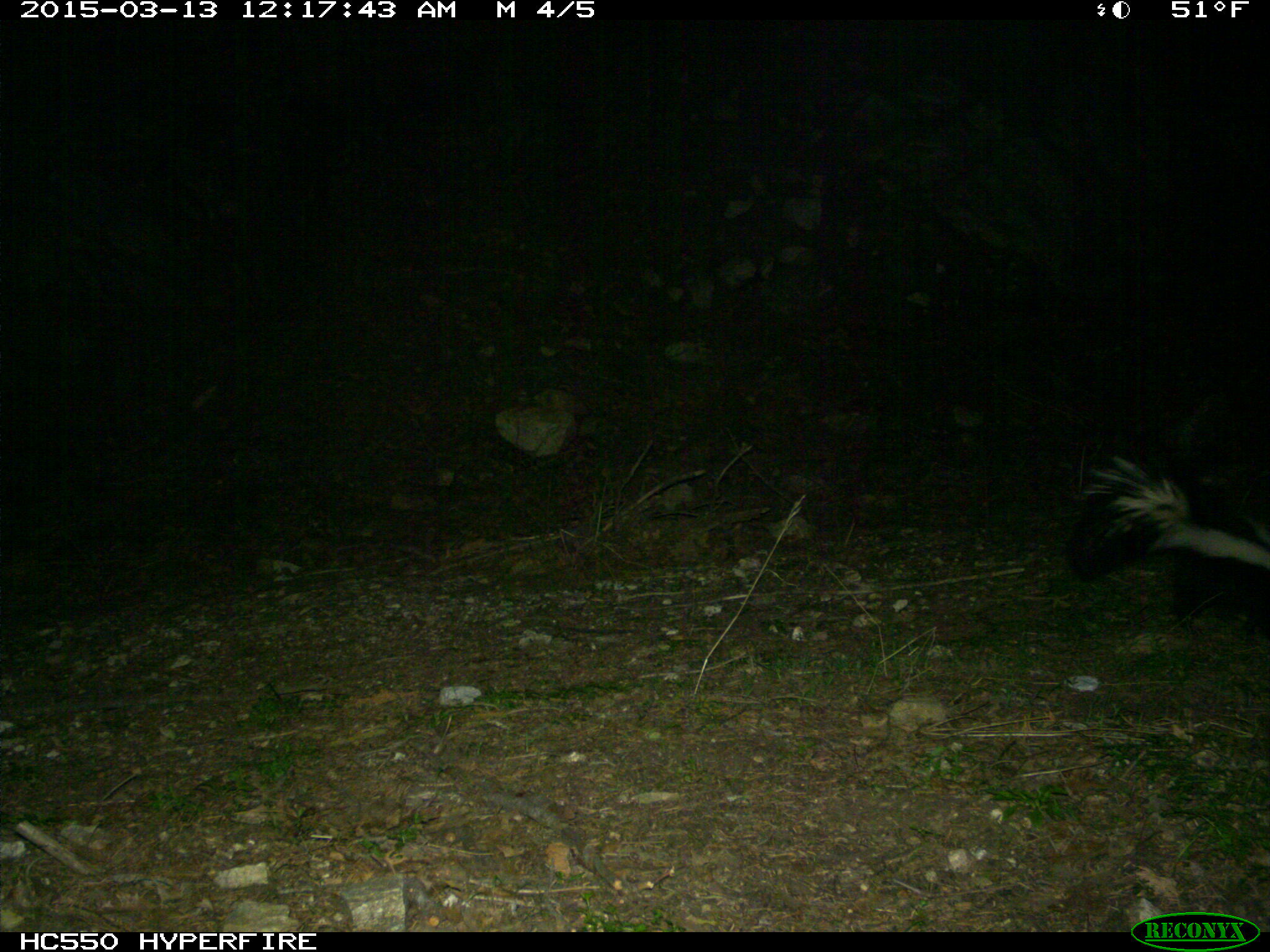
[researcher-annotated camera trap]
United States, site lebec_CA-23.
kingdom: Animalia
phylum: Chordata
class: Mammalia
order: Carnivora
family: Mephitidae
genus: Mephitis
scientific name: Mephitis mephitis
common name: striped skunk